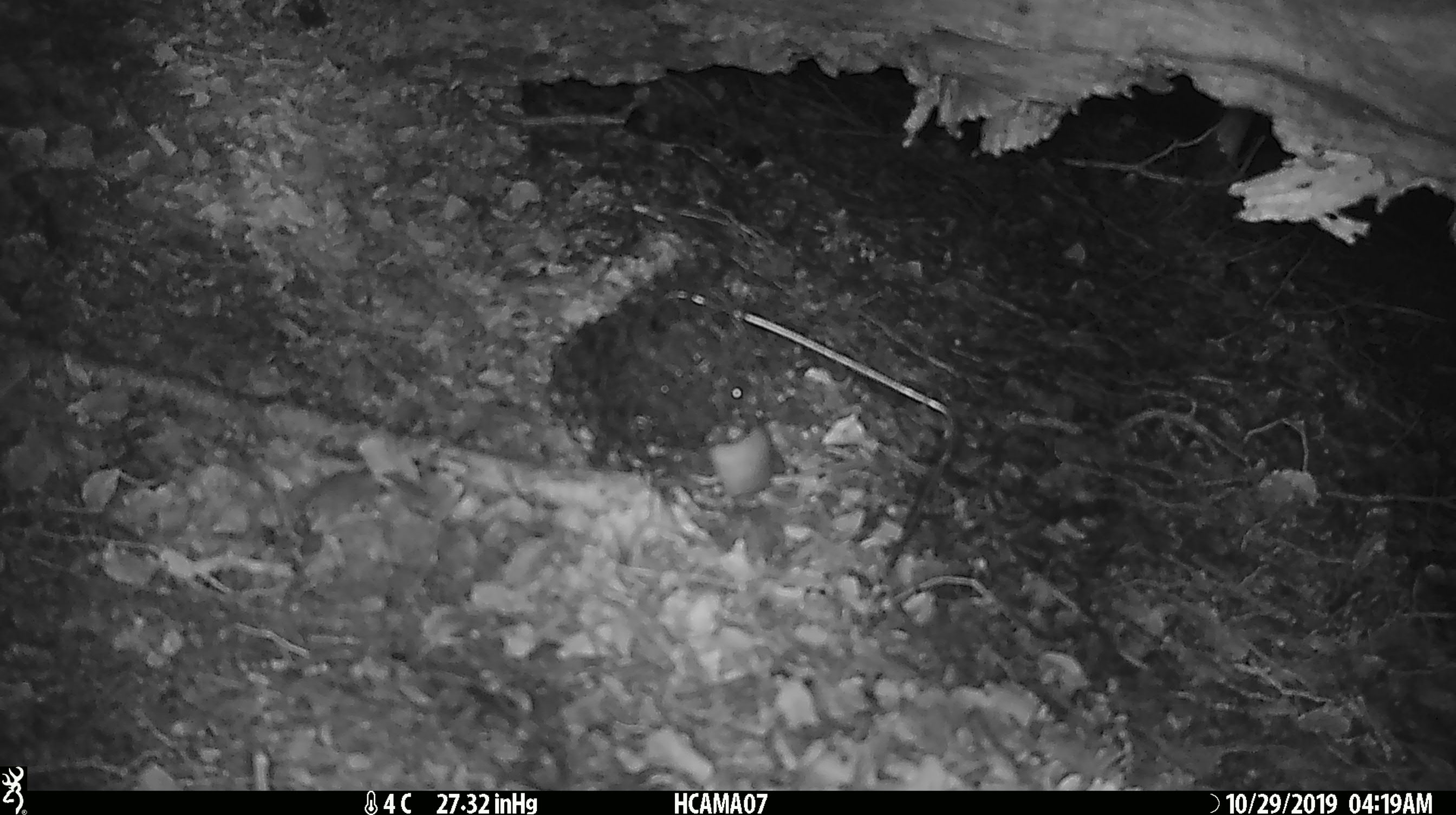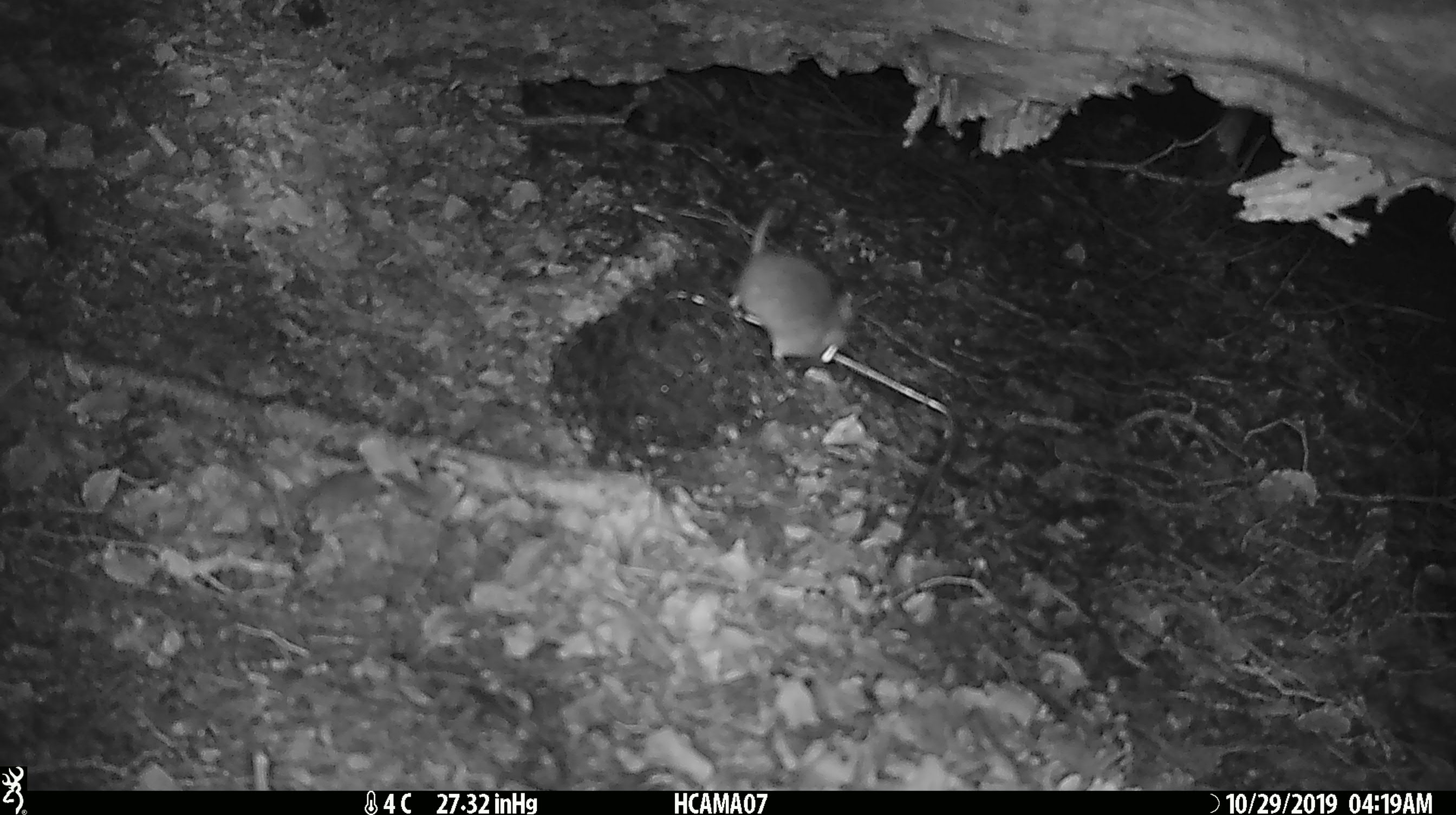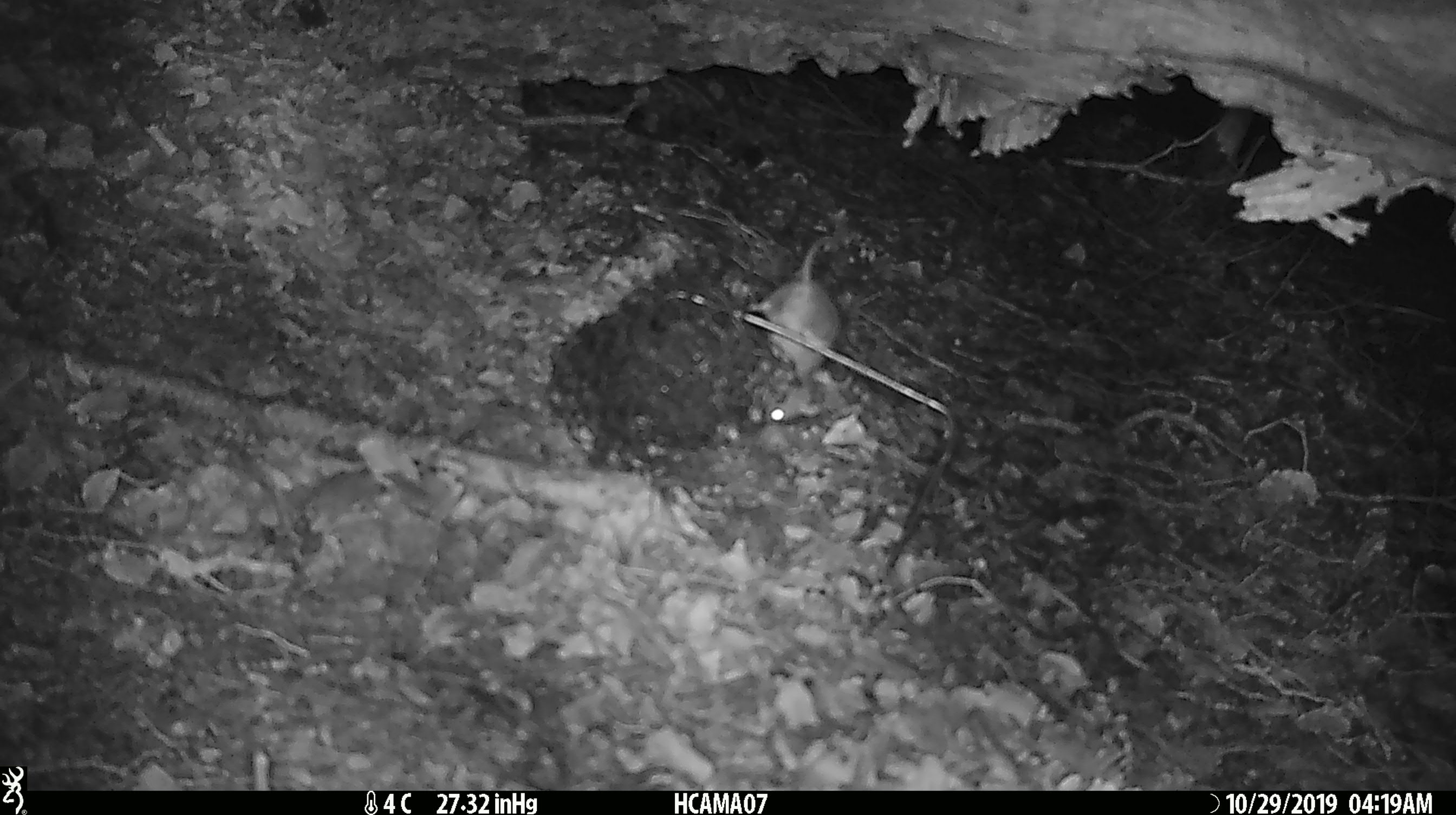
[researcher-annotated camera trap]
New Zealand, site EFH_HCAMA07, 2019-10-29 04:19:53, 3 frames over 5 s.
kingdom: Animalia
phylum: Chordata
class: Mammalia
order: Rodentia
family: Muridae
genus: Mus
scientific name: Mus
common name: mouse